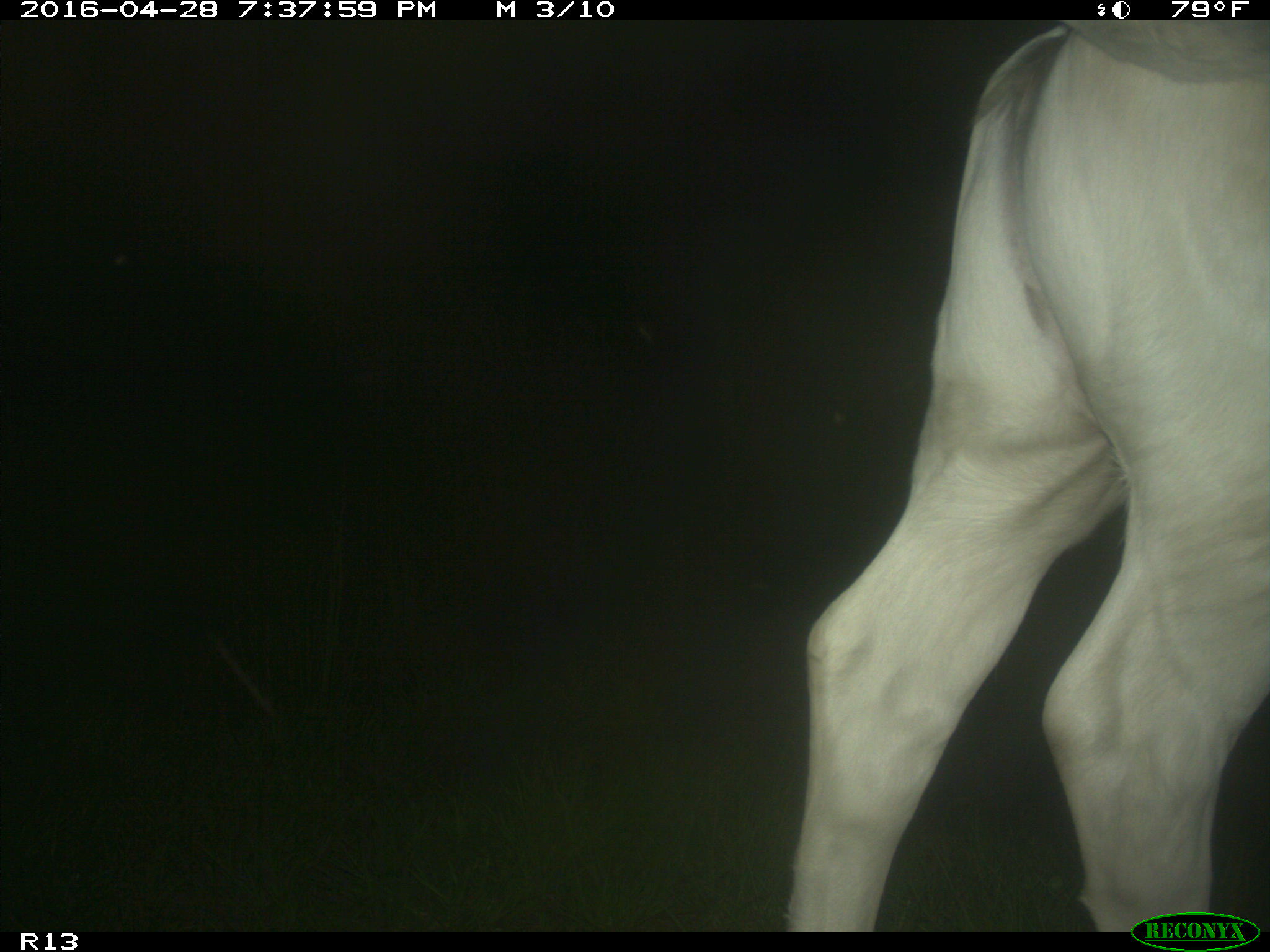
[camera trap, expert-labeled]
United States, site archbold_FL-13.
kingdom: Animalia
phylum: Chordata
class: Mammalia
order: Artiodactyla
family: Bovidae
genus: Bos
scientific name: Bos taurus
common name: domestic cow